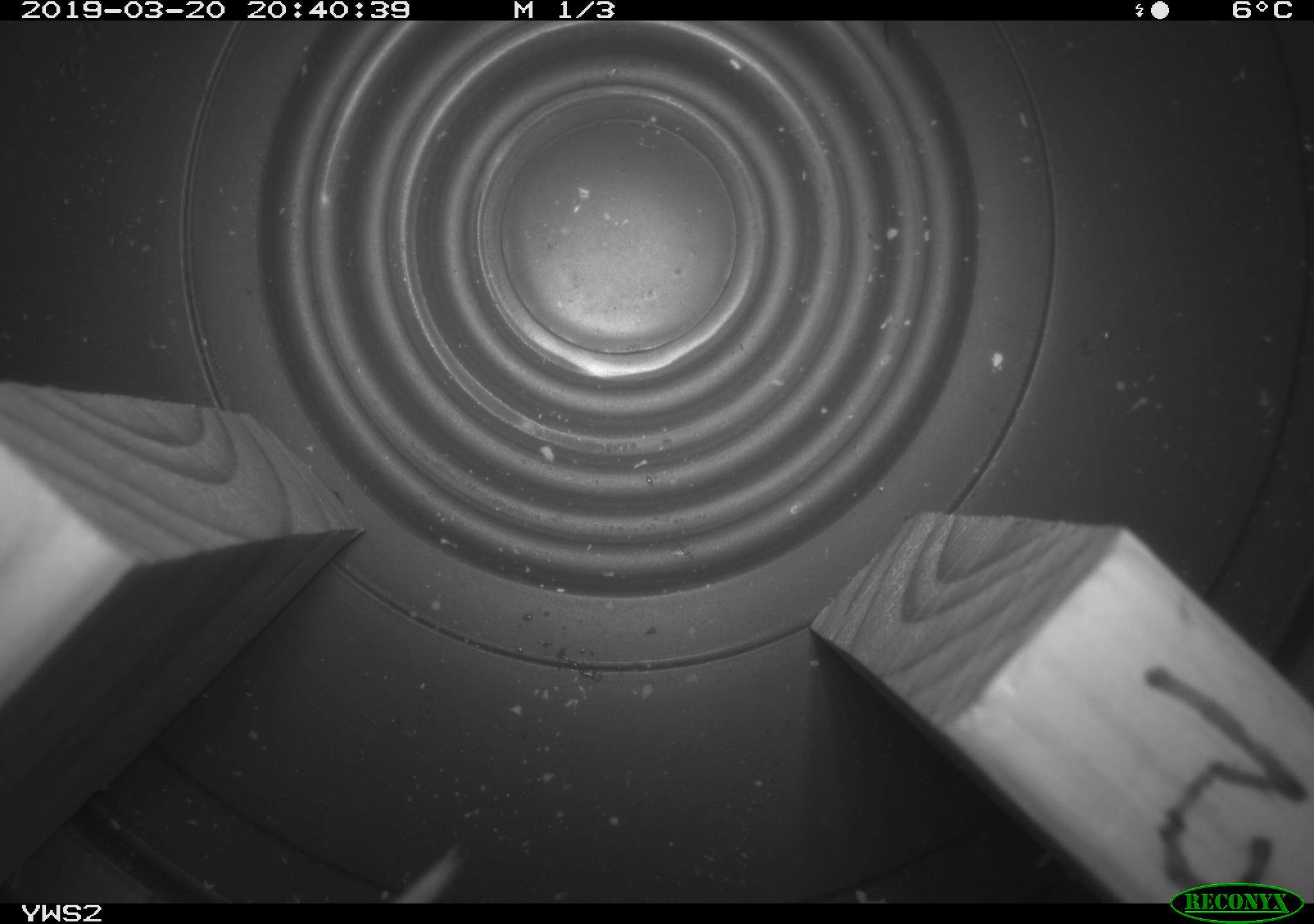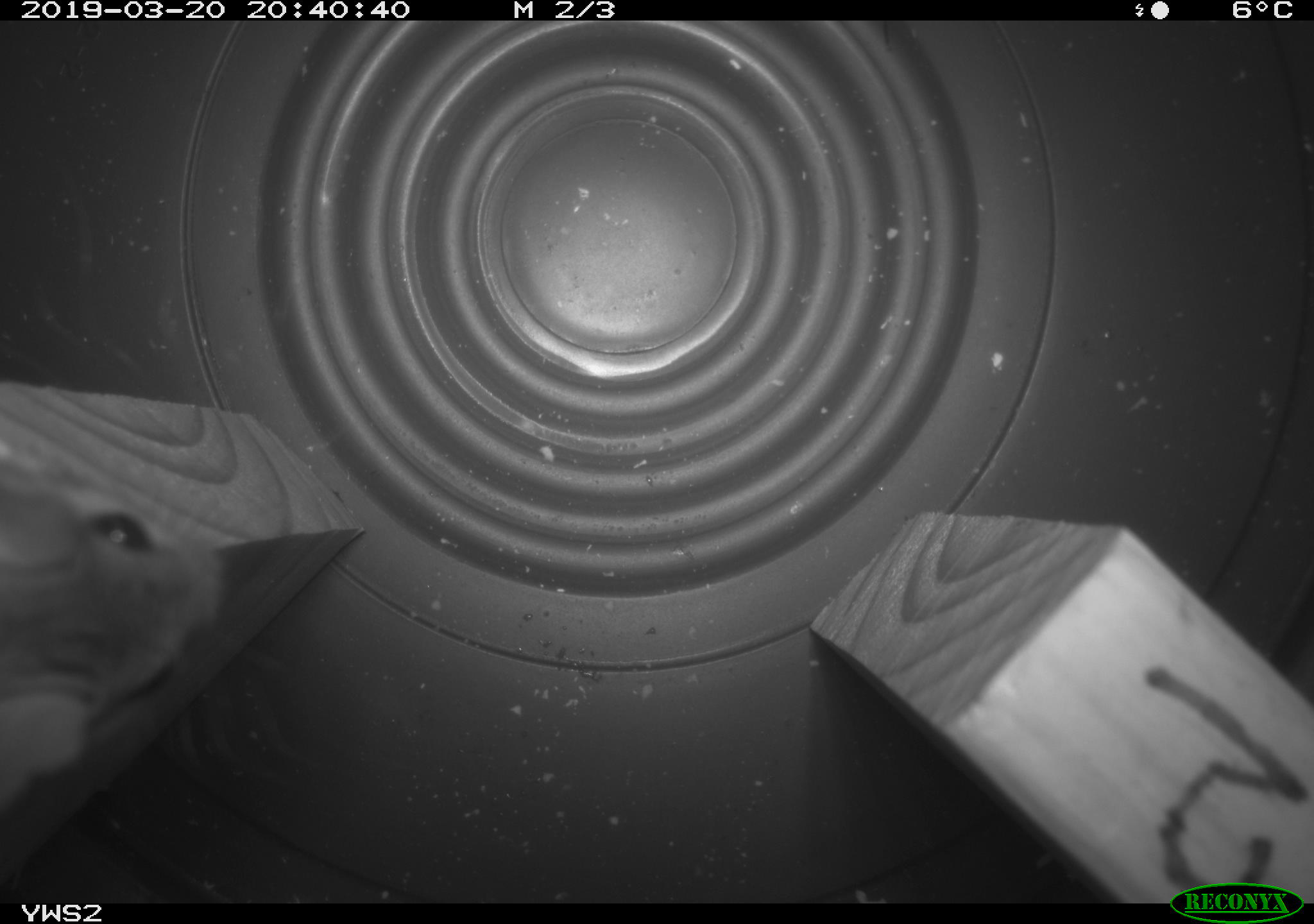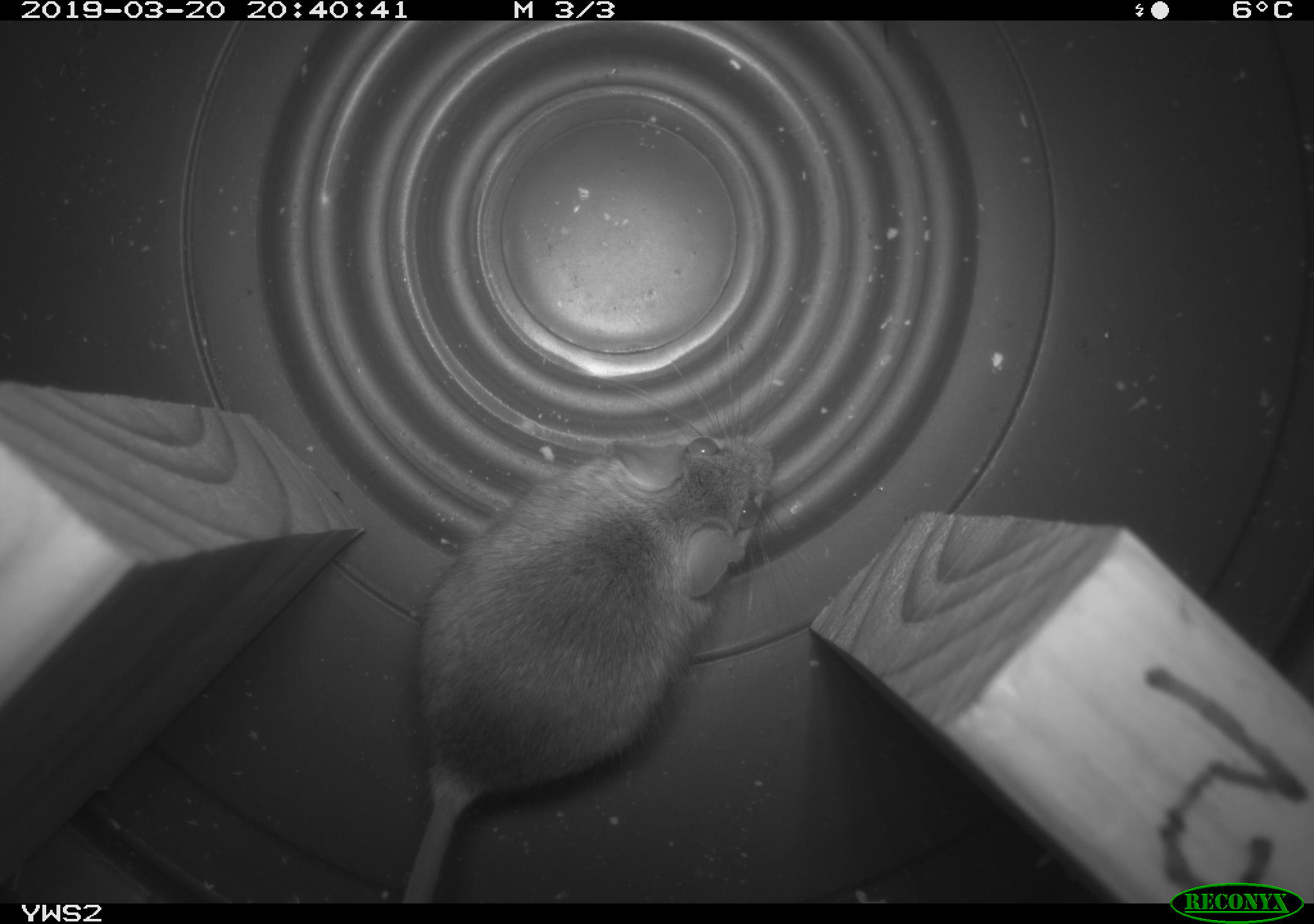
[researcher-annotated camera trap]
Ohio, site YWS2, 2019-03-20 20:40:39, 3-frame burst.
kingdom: Animalia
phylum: Chordata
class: Mammalia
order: Rodentia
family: Cricetidae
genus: Peromyscus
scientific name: Peromyscus leucopus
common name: white-footed mouse